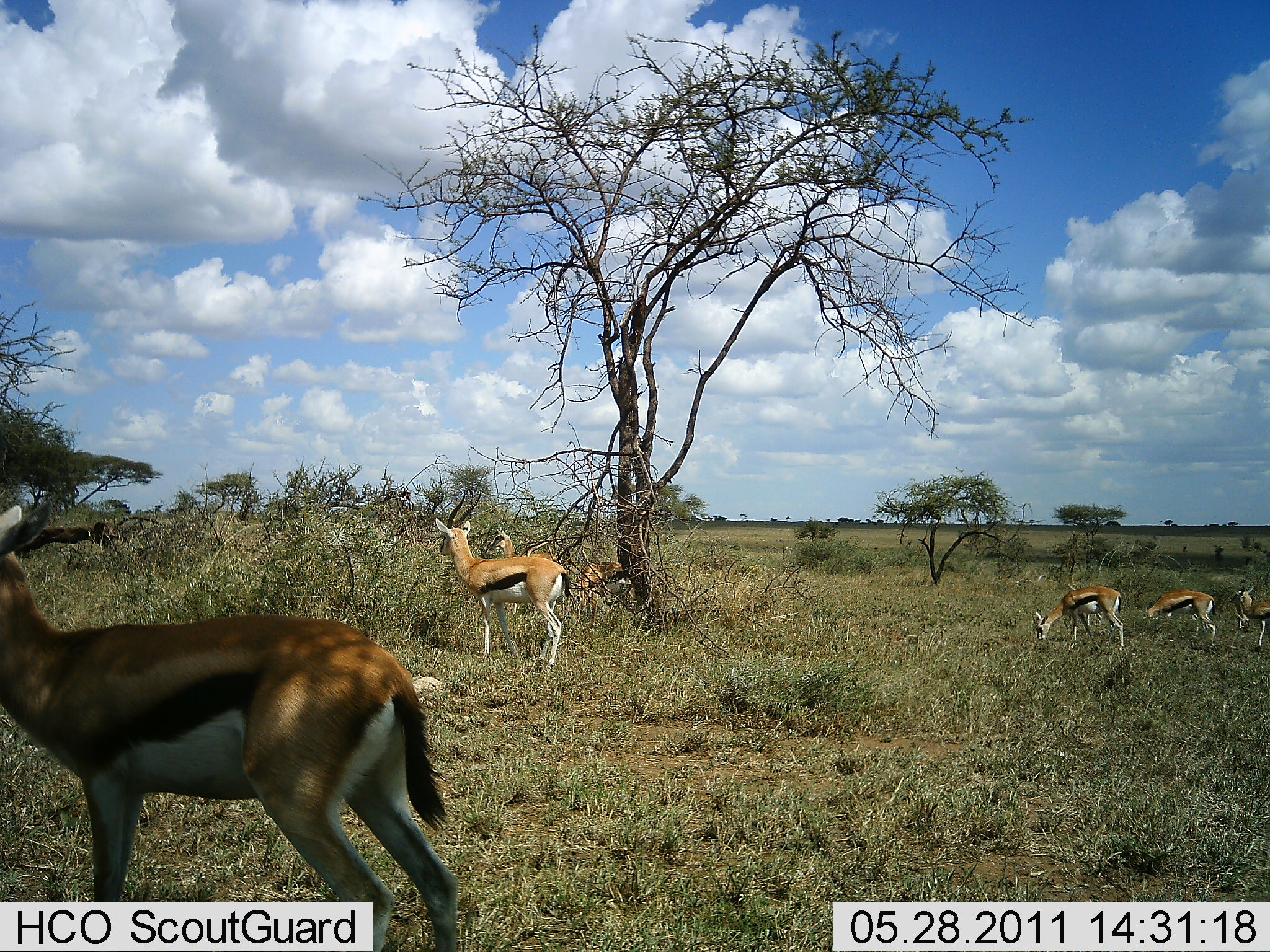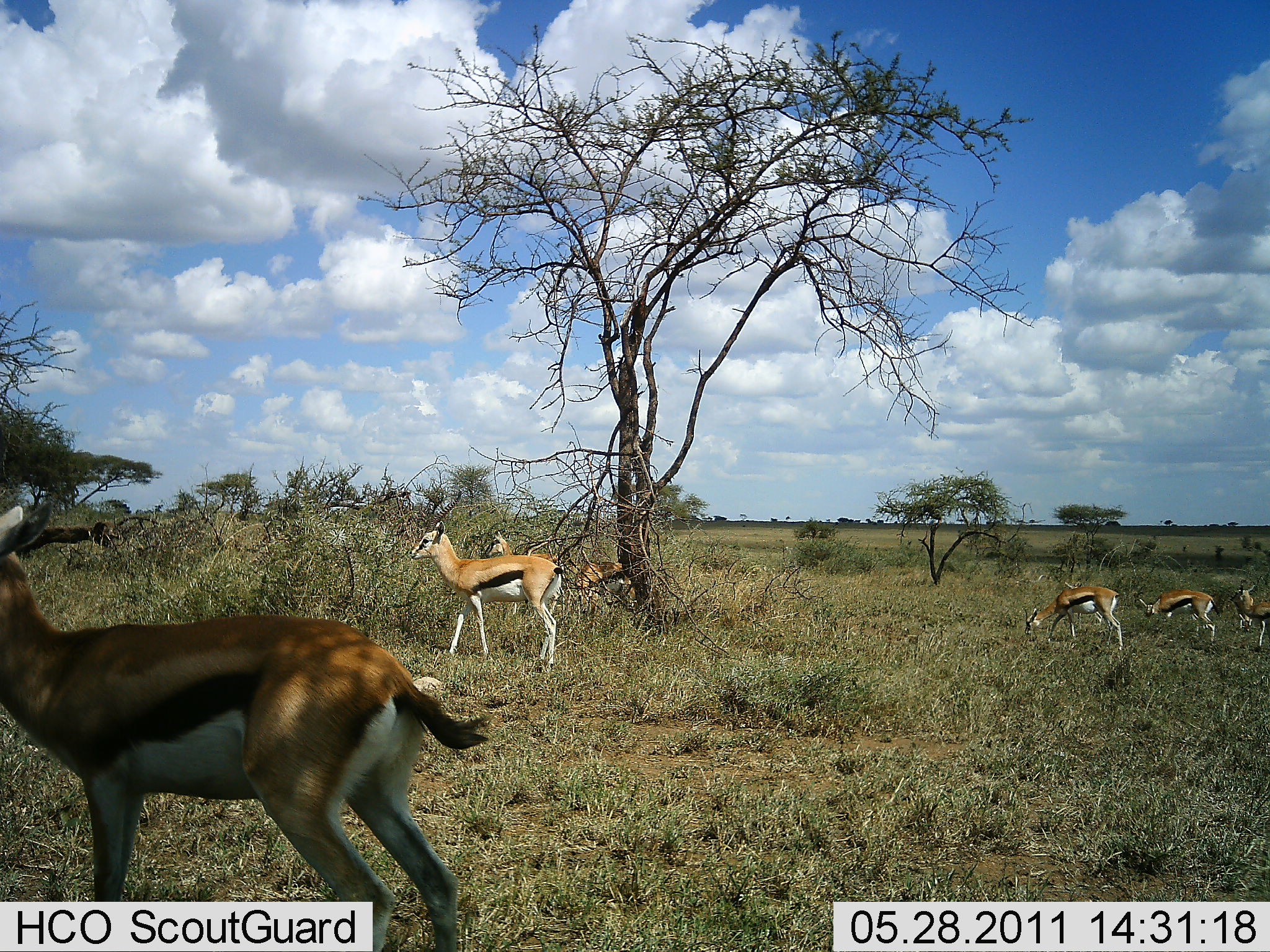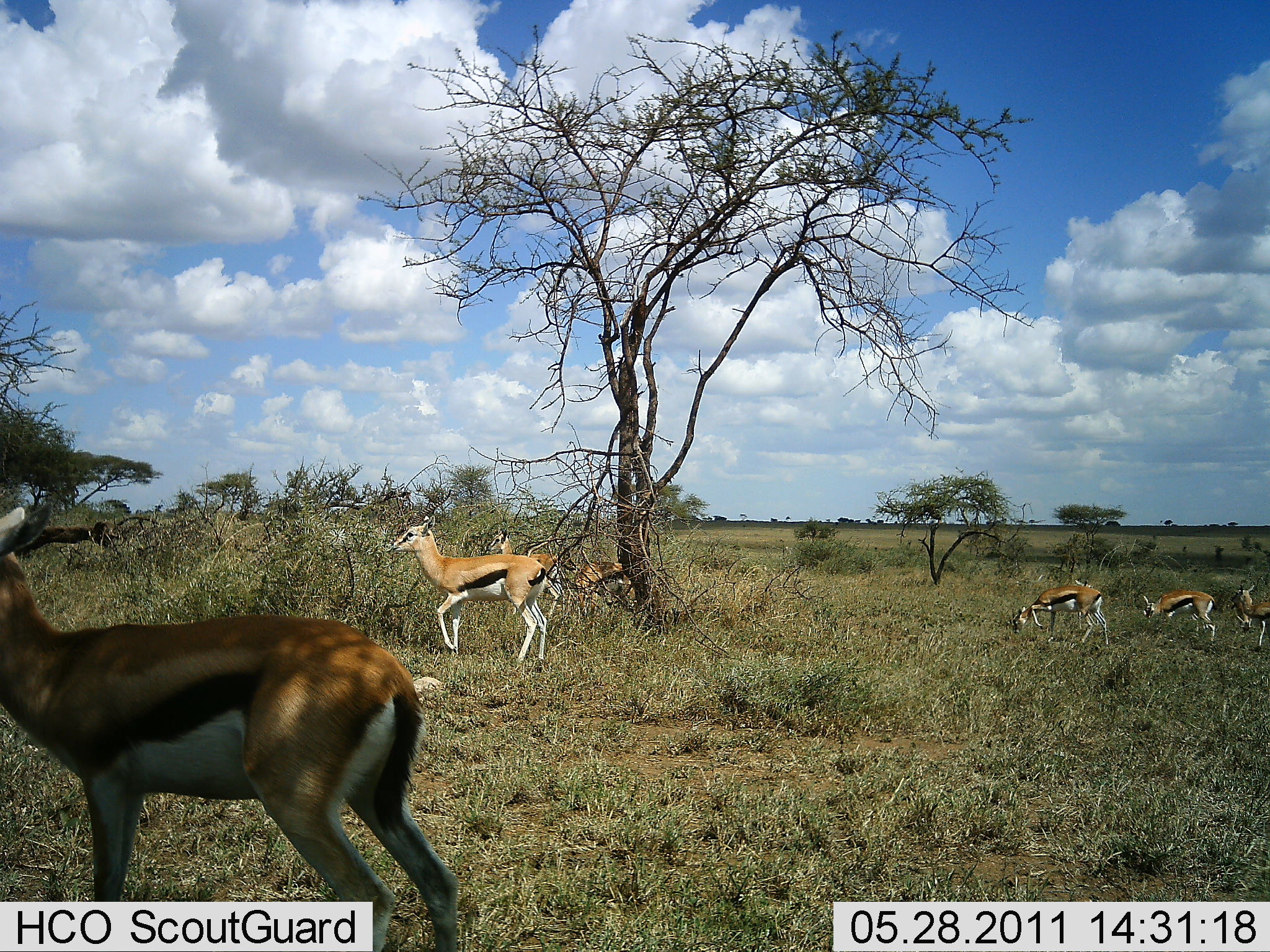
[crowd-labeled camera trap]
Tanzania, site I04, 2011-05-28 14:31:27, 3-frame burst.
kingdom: Animalia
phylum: Chordata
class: Mammalia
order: Artiodactyla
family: Bovidae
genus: Eudorcas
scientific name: Eudorcas thomsonii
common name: thomson's gazelle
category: gazellethomsons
Gazellethomsons (thomson's gazelle) (Eudorcas thomsonii), count 7. Behavior (volunteer vote fractions): standing 75%, resting 0%, moving 58%, interacting 0%. Young present (vote fraction): 8%. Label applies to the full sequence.